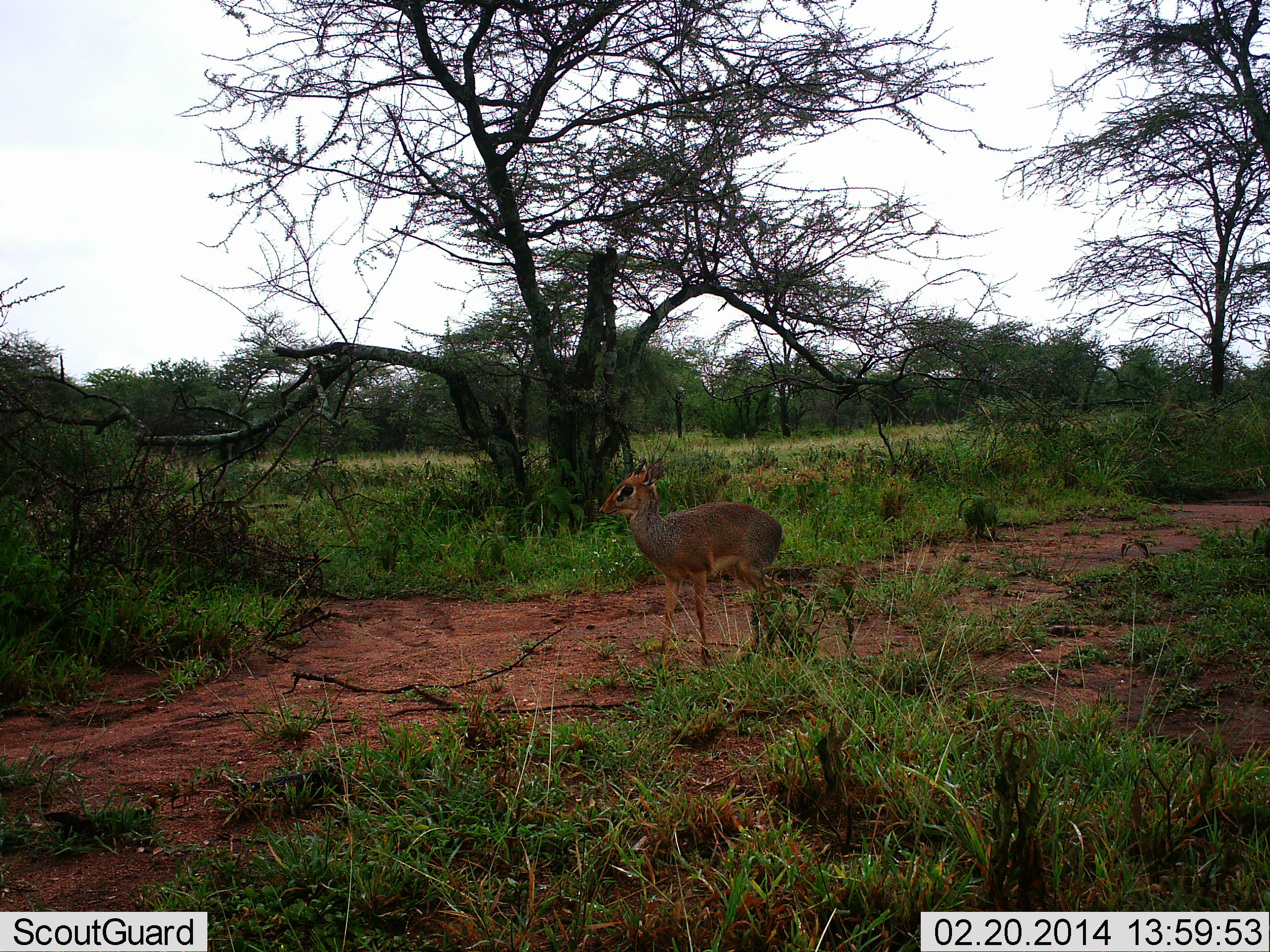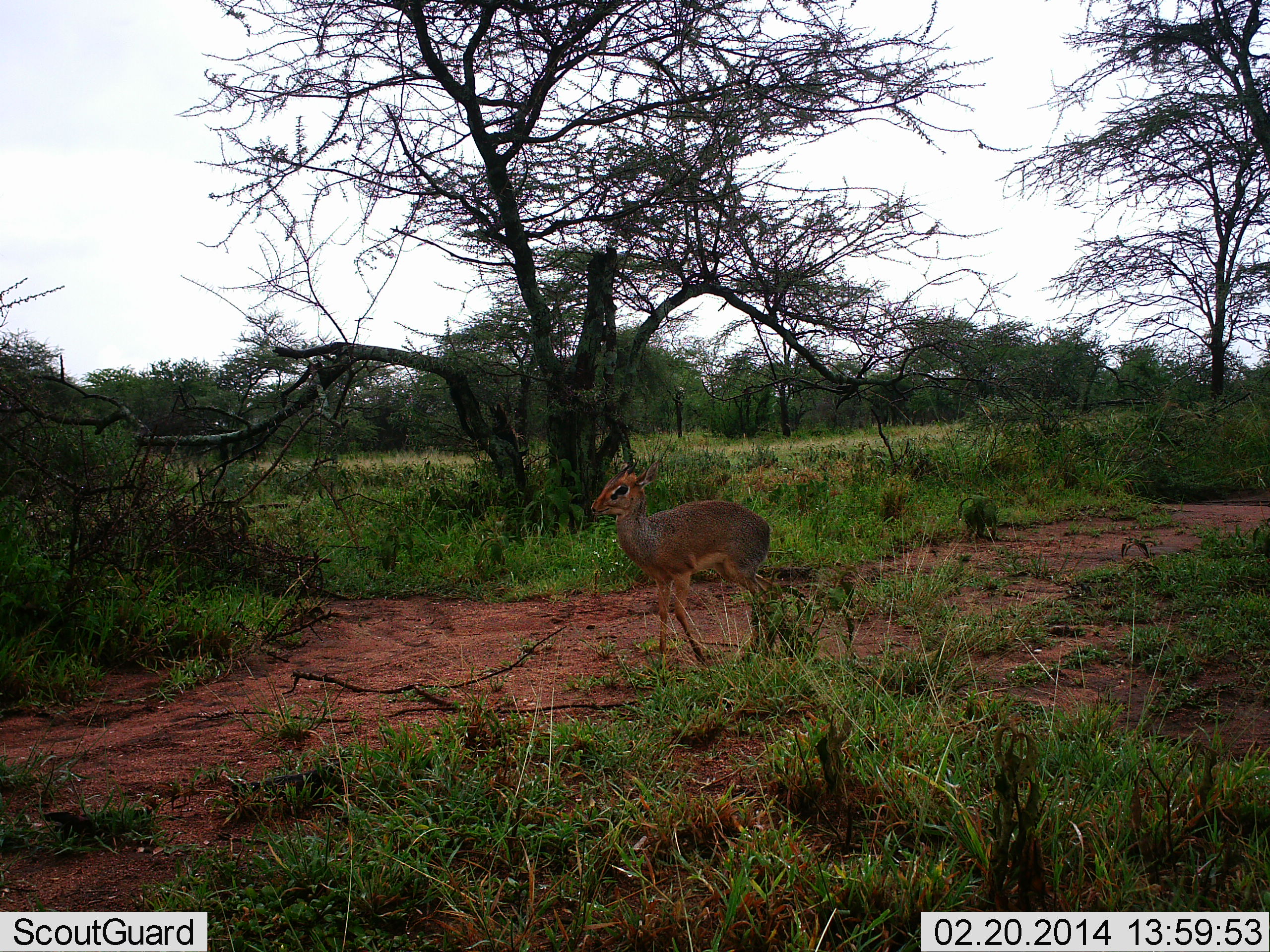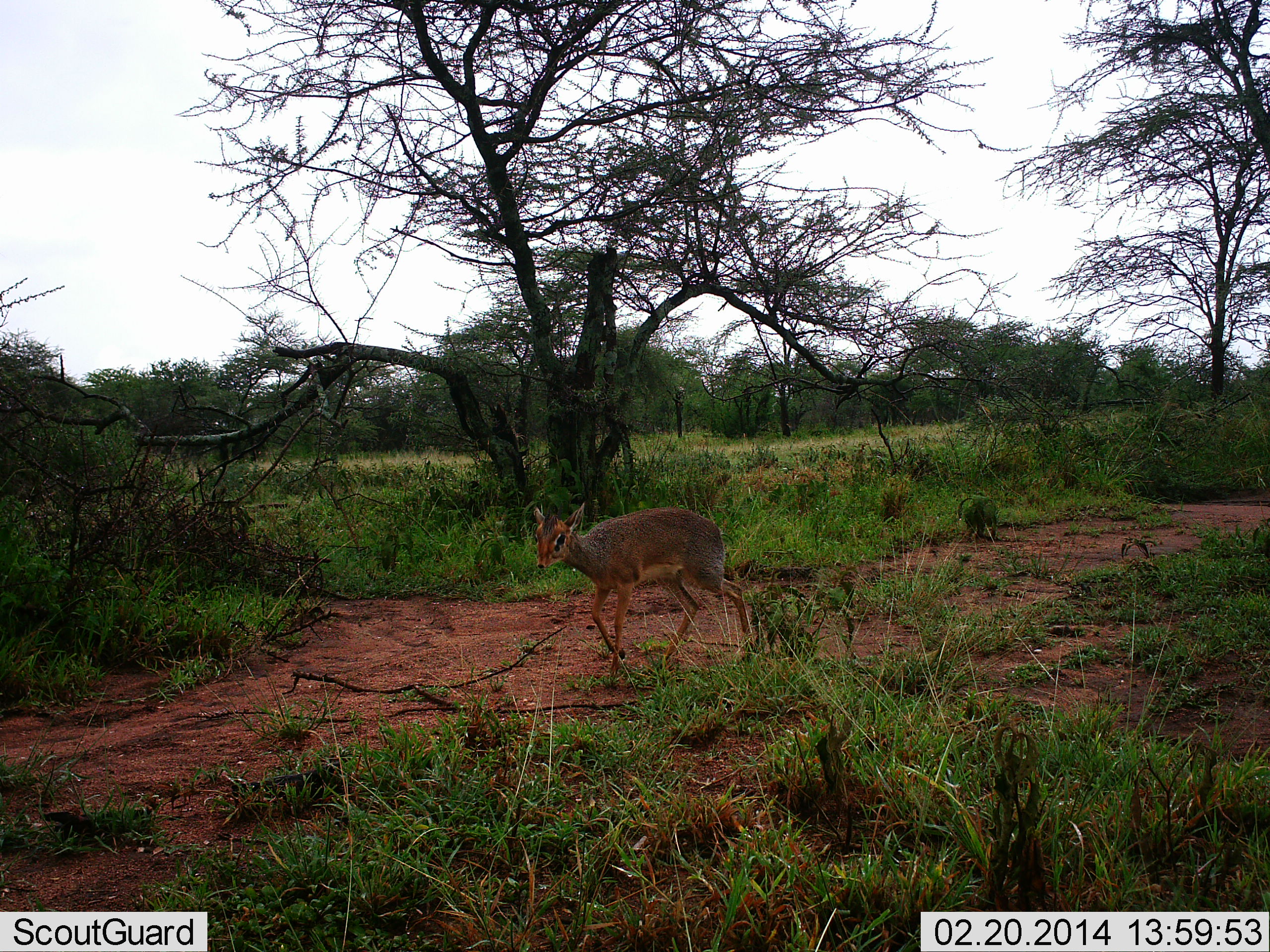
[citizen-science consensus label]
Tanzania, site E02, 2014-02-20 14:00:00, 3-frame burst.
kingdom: Animalia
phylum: Chordata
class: Mammalia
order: Artiodactyla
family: Bovidae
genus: Madoqua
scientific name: Madoqua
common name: dikdik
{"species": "dikdik (Madoqua)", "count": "1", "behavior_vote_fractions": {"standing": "10%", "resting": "0%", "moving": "90%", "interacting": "0%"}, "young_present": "0%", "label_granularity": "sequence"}